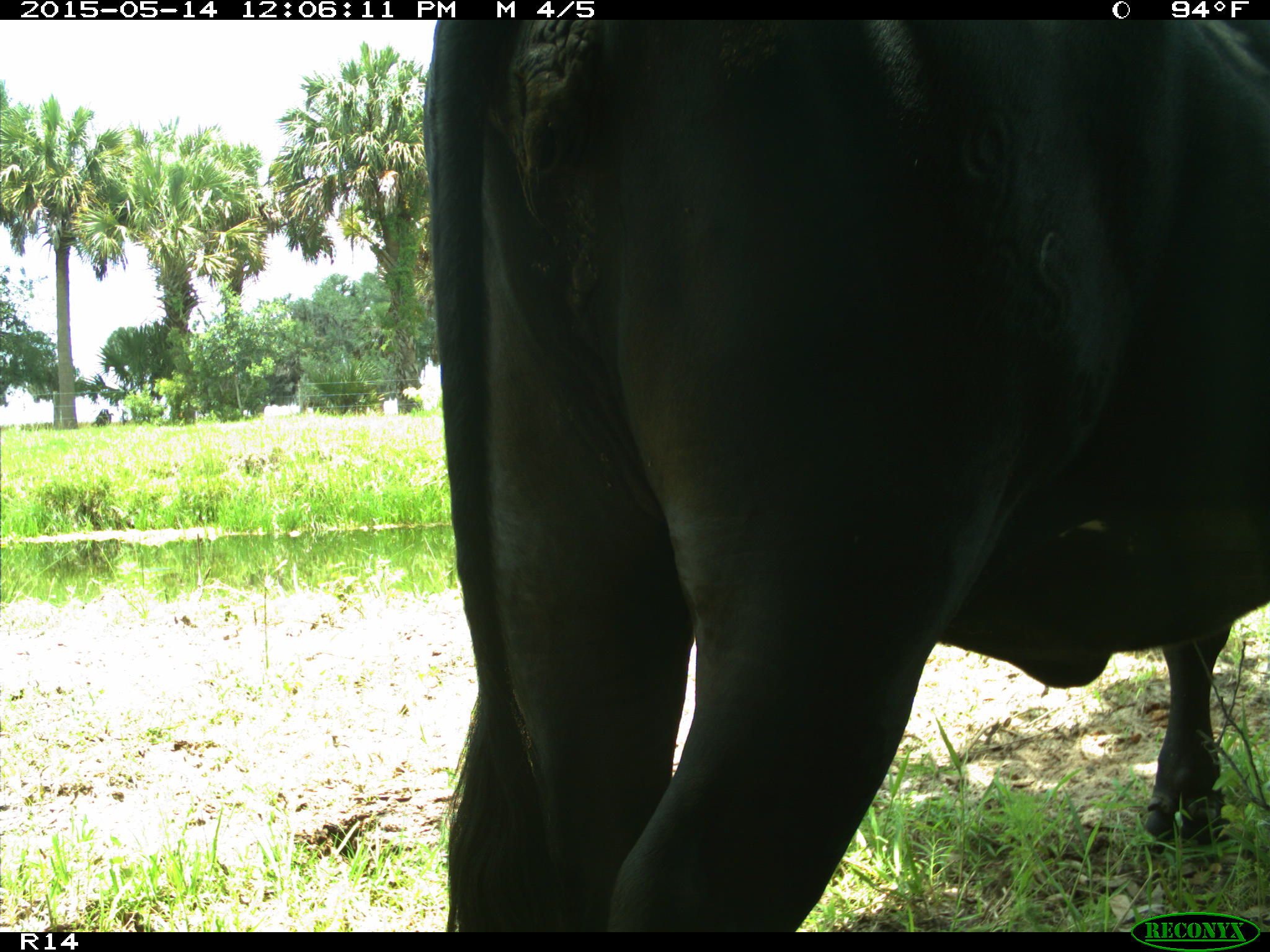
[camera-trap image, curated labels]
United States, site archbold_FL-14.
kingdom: Animalia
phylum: Chordata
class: Mammalia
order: Artiodactyla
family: Bovidae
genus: Bos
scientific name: Bos taurus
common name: domestic cow